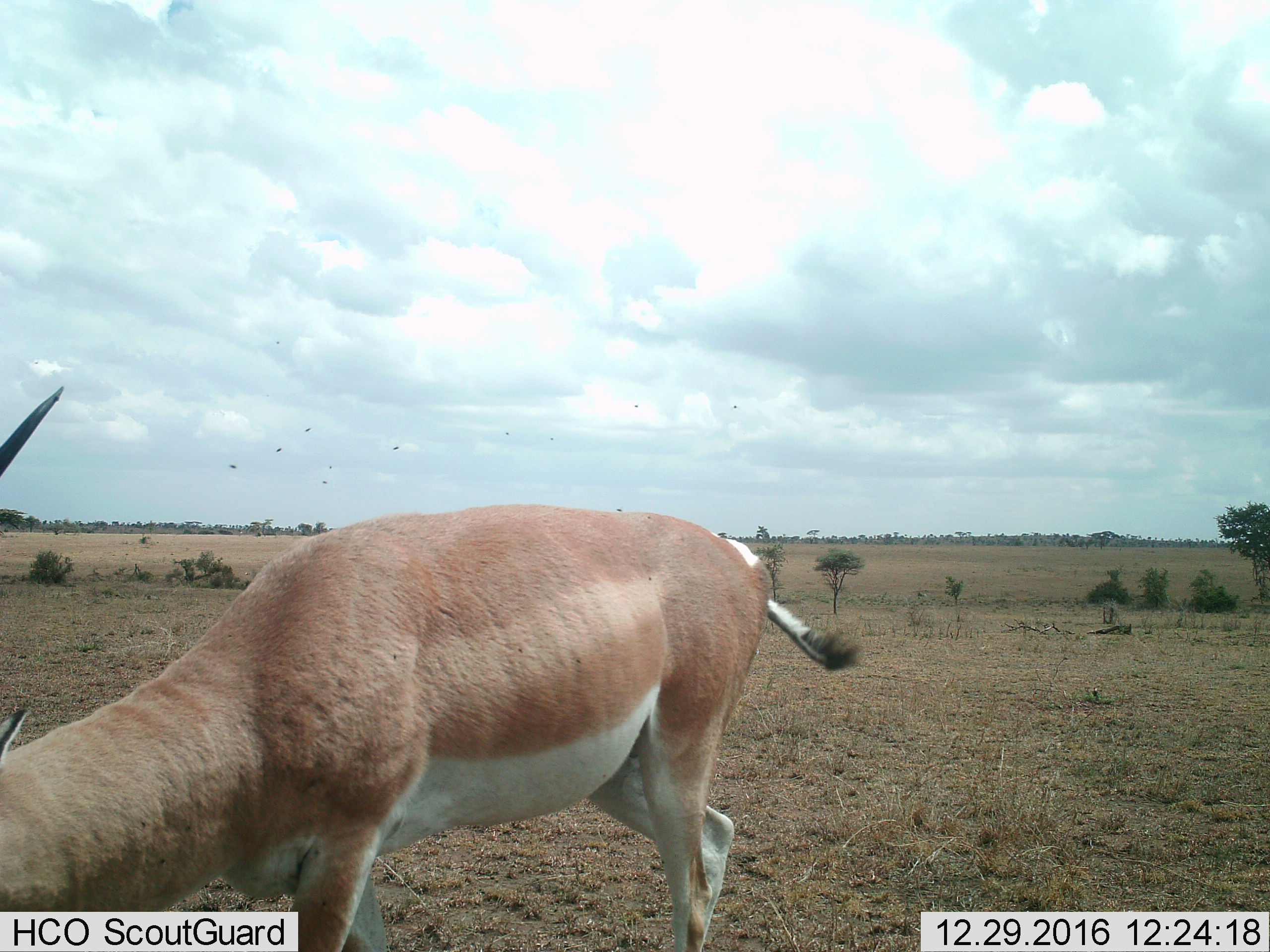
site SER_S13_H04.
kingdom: Animalia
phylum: Chordata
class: Mammalia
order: Artiodactyla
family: Bovidae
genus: Nanger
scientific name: Nanger granti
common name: grant's gazelle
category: gazellegrants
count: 1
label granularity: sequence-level